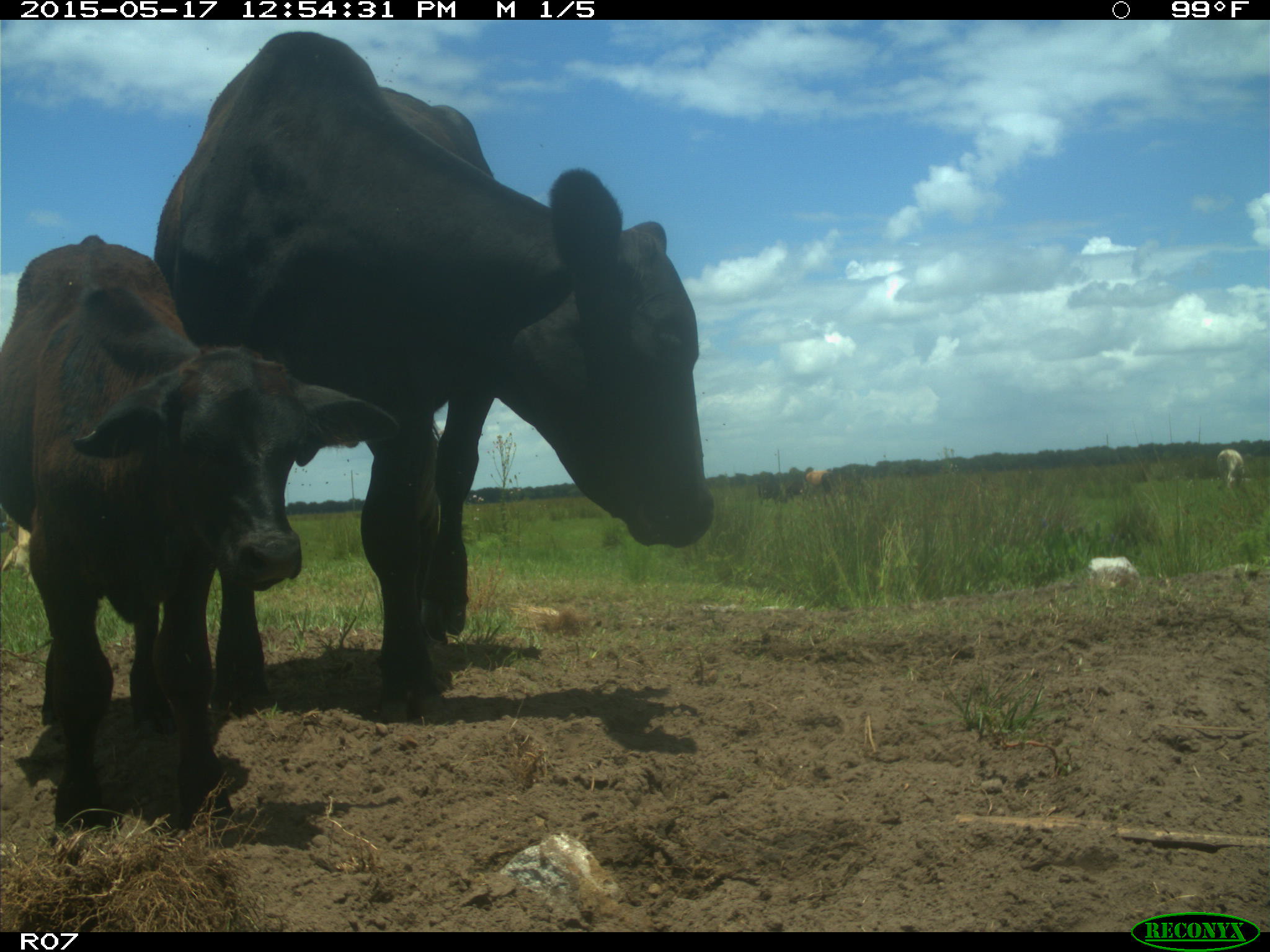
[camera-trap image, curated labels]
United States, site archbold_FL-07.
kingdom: Animalia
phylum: Chordata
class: Mammalia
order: Artiodactyla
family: Bovidae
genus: Bos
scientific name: Bos taurus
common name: domestic cow